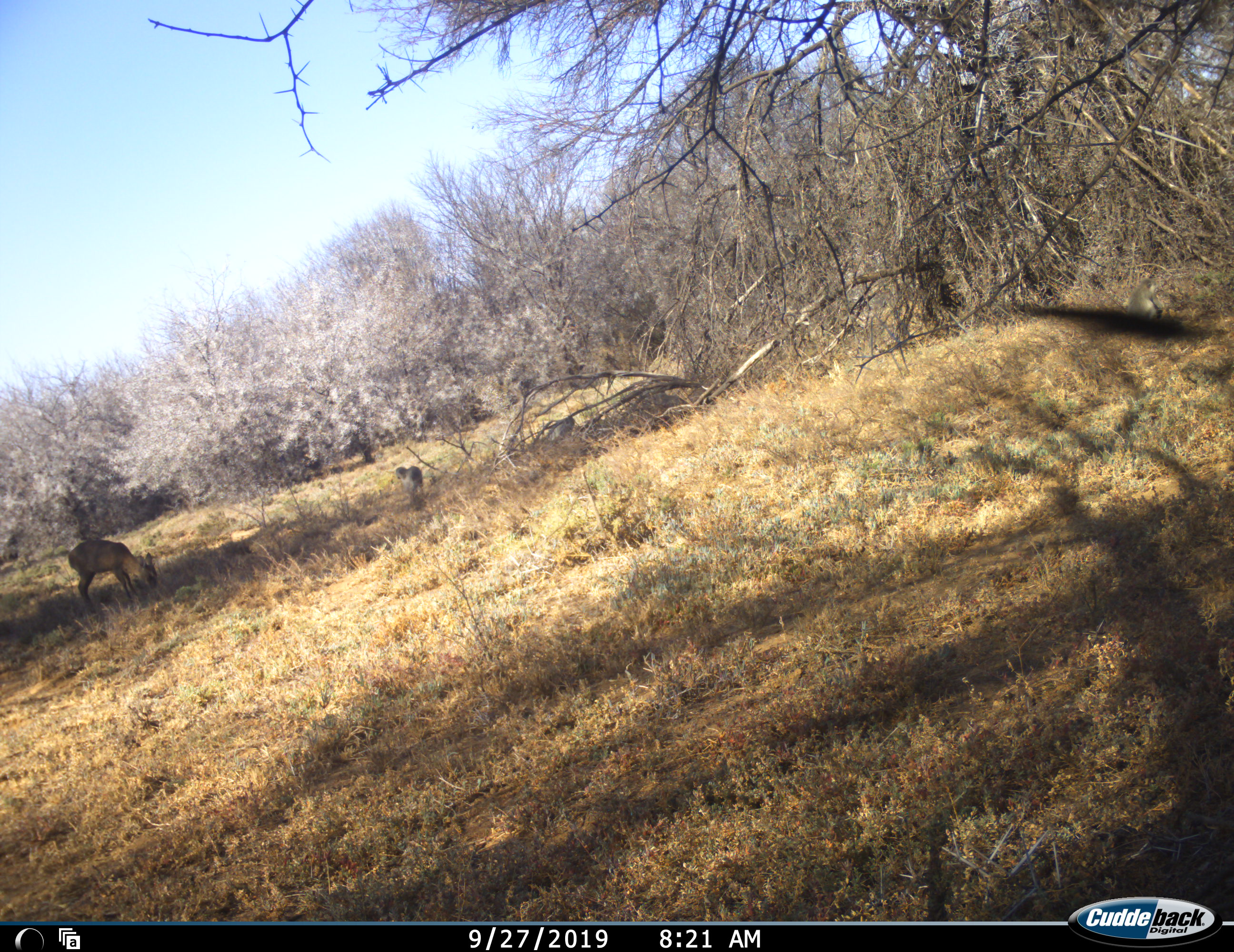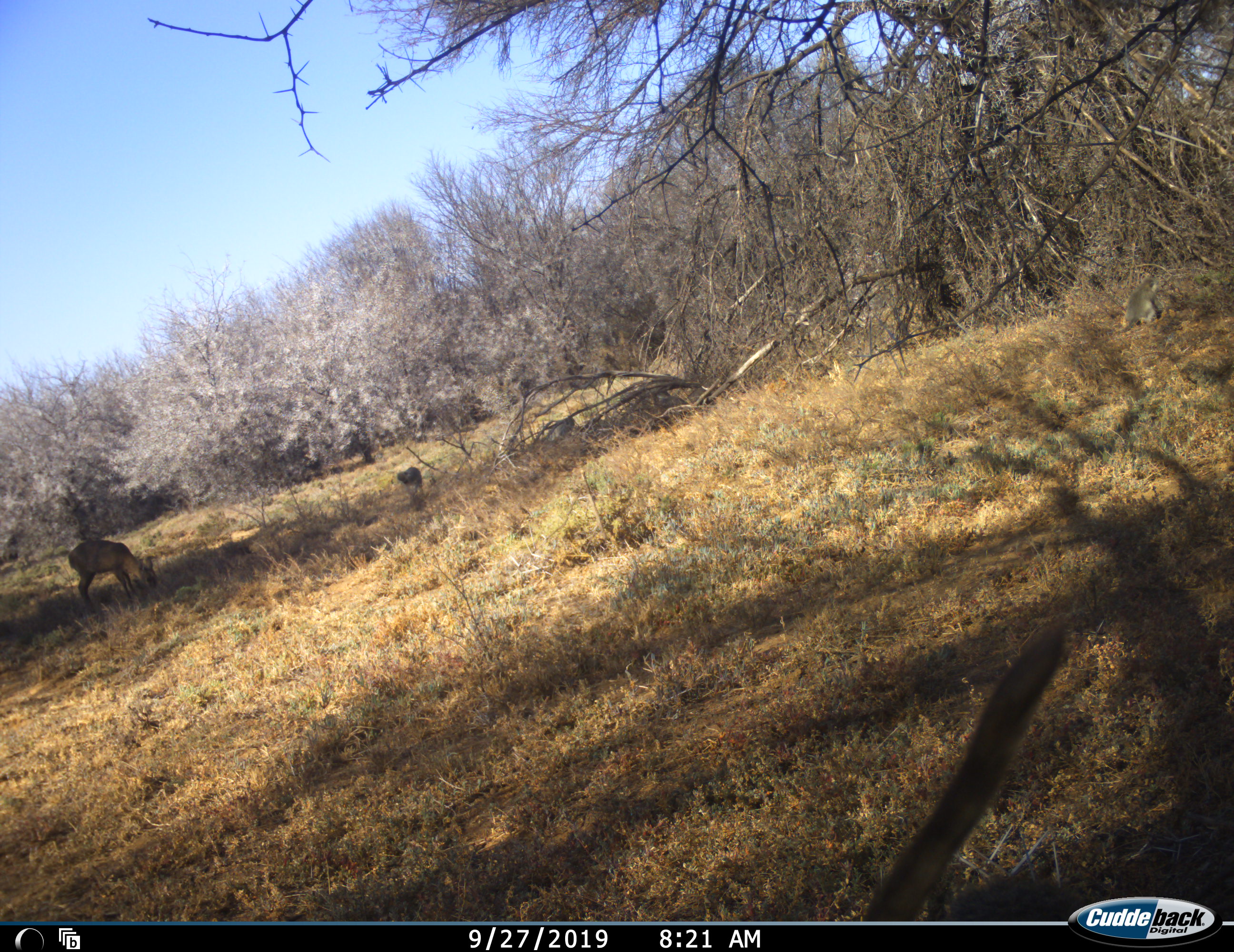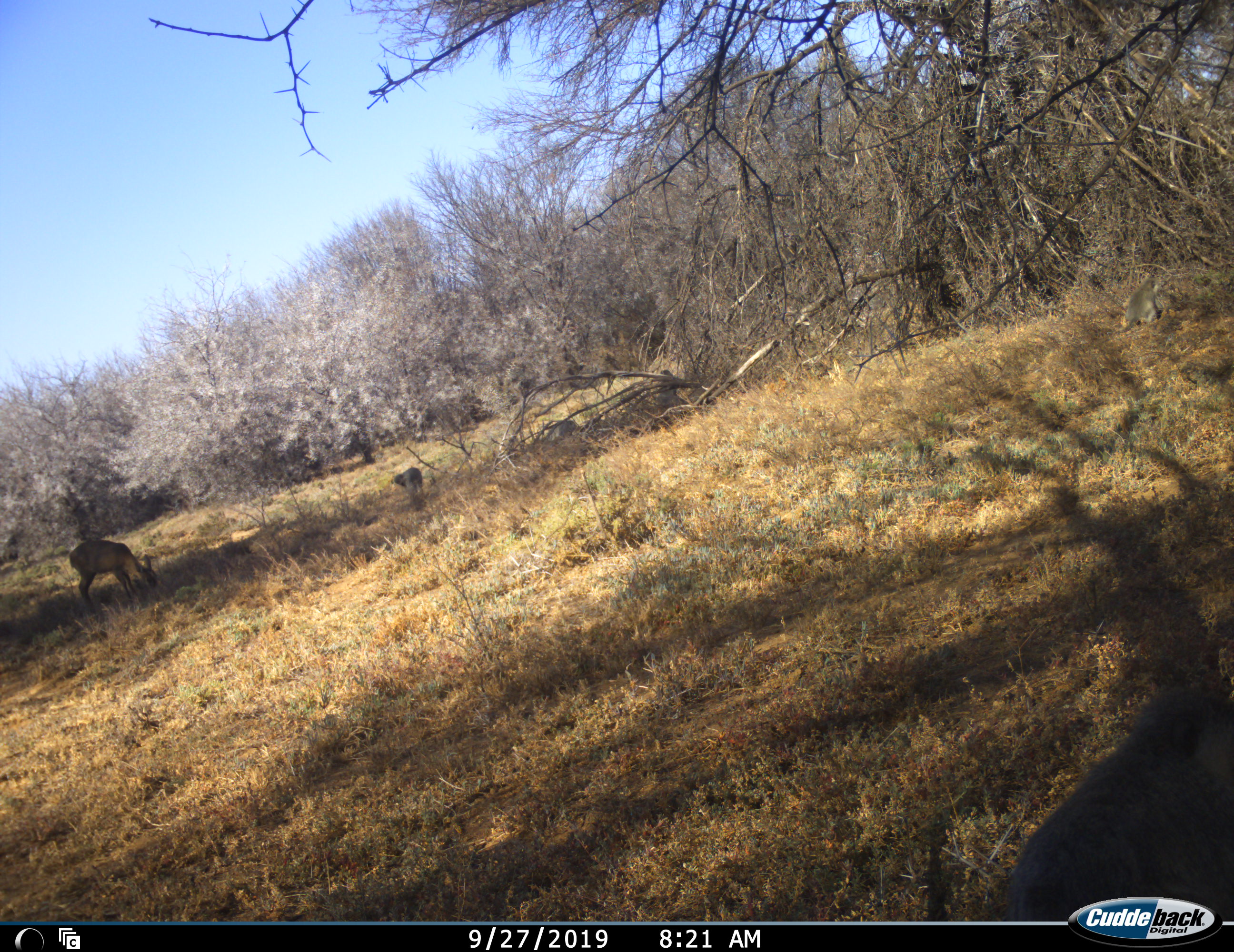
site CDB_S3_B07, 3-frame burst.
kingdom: Animalia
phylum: Chordata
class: Mammalia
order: Primates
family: Cercopithecidae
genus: Chlorocebus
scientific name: Chlorocebus pygerythrus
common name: vervet monkey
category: monkeyvervet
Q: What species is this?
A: Monkeyvervet (vervet monkey) (Chlorocebus pygerythrus).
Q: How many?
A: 4.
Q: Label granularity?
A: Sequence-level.